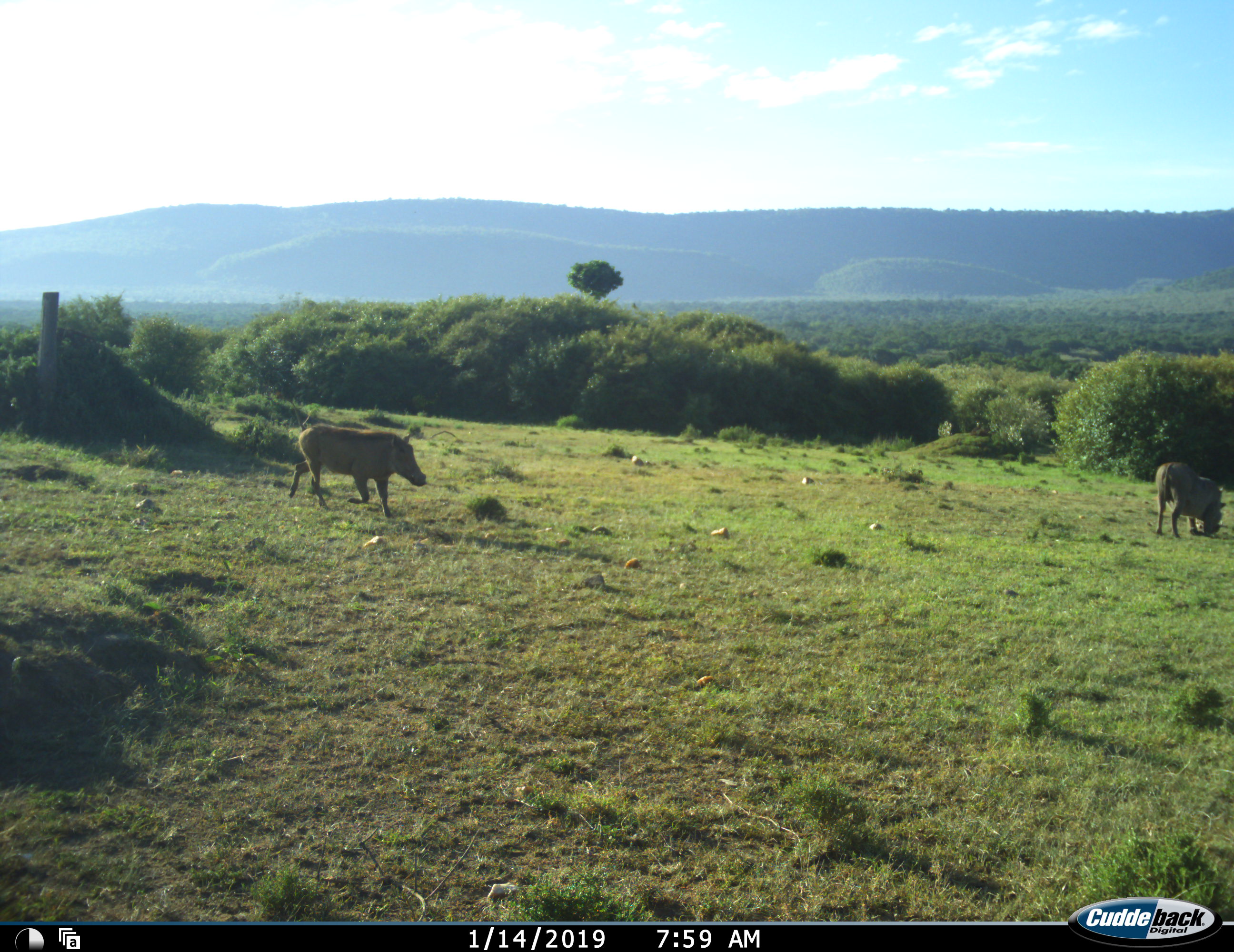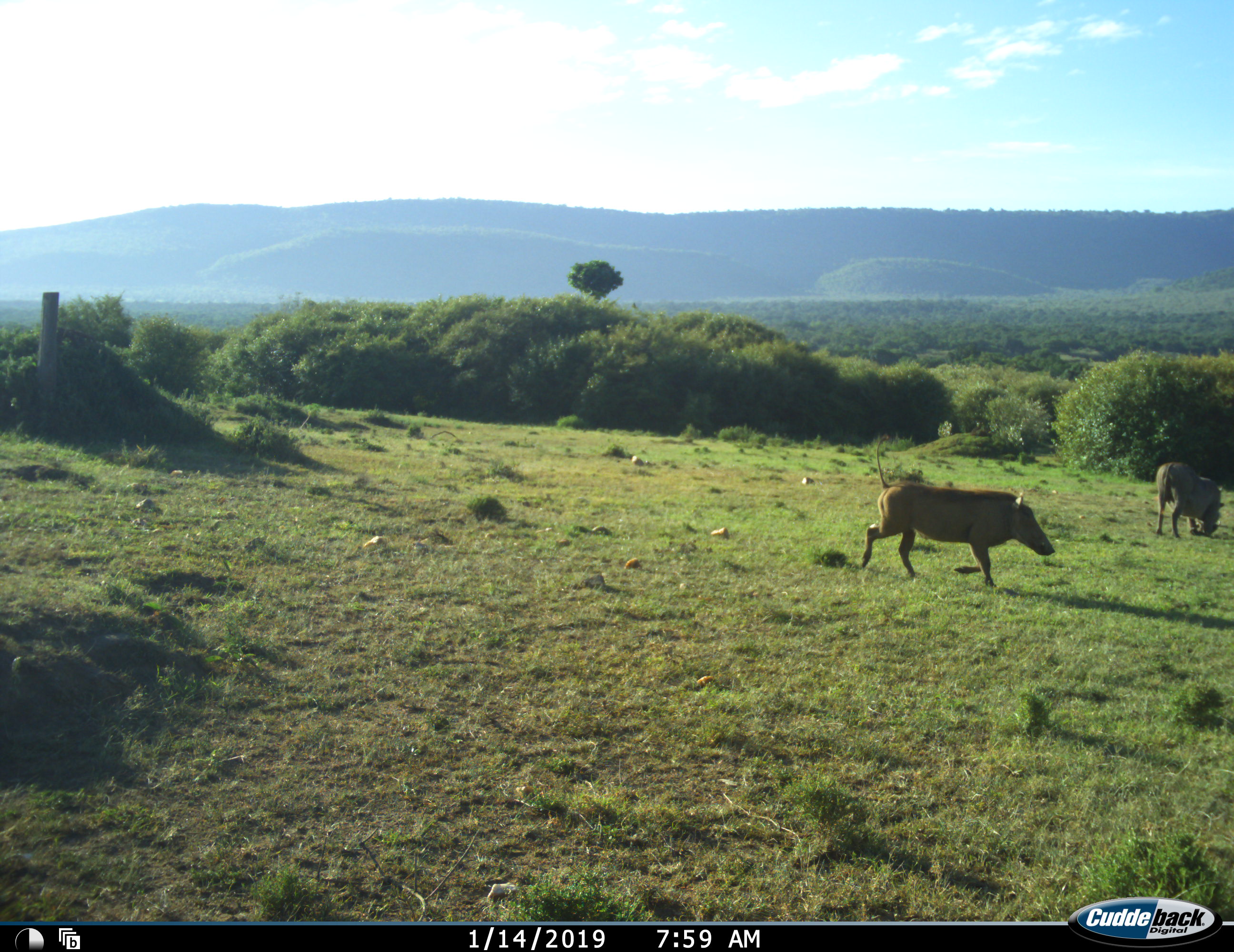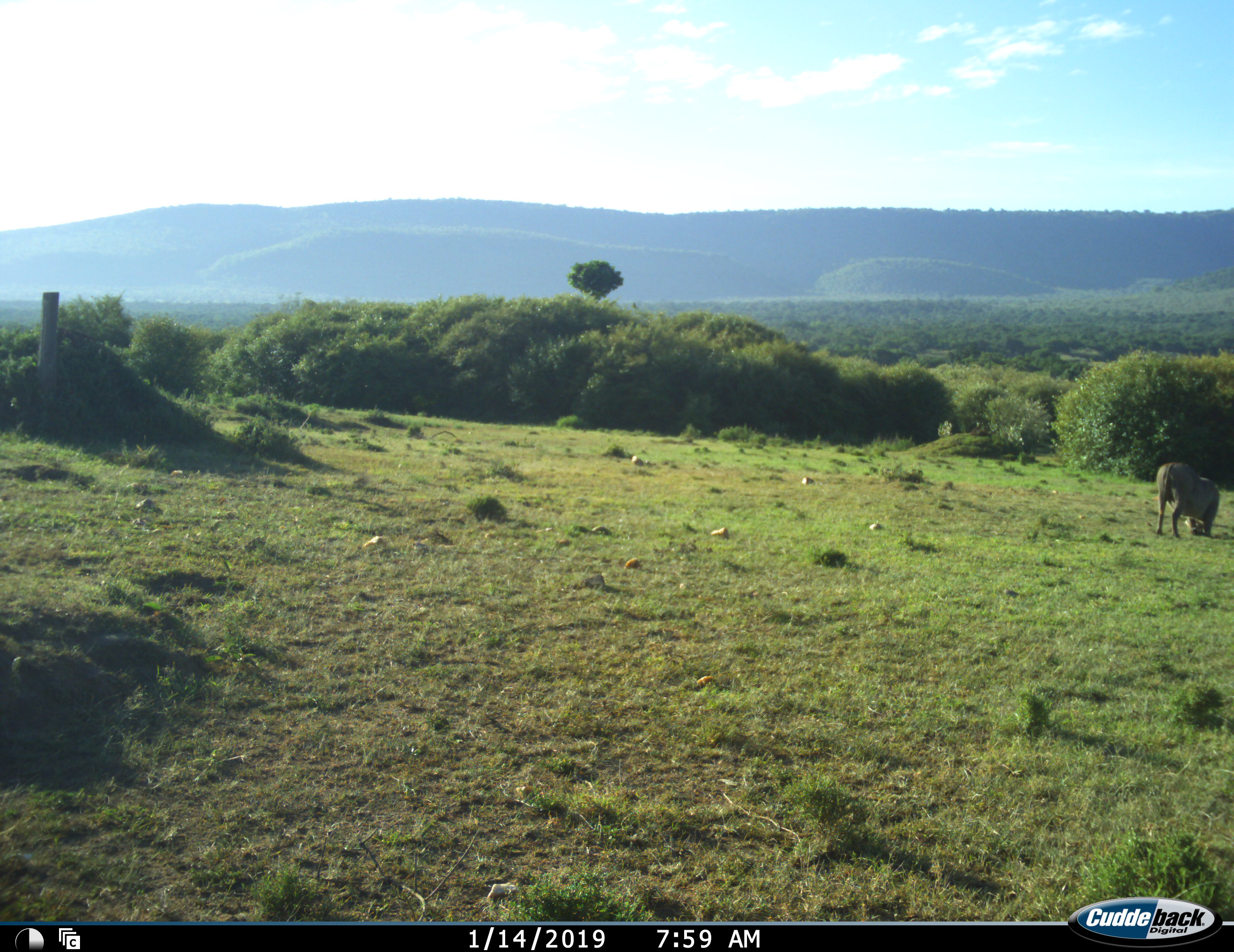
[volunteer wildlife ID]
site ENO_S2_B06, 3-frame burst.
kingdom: Animalia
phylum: Chordata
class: Mammalia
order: Artiodactyla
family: Suidae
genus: Phacochoerus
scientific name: Phacochoerus africanus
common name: warthog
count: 2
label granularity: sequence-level